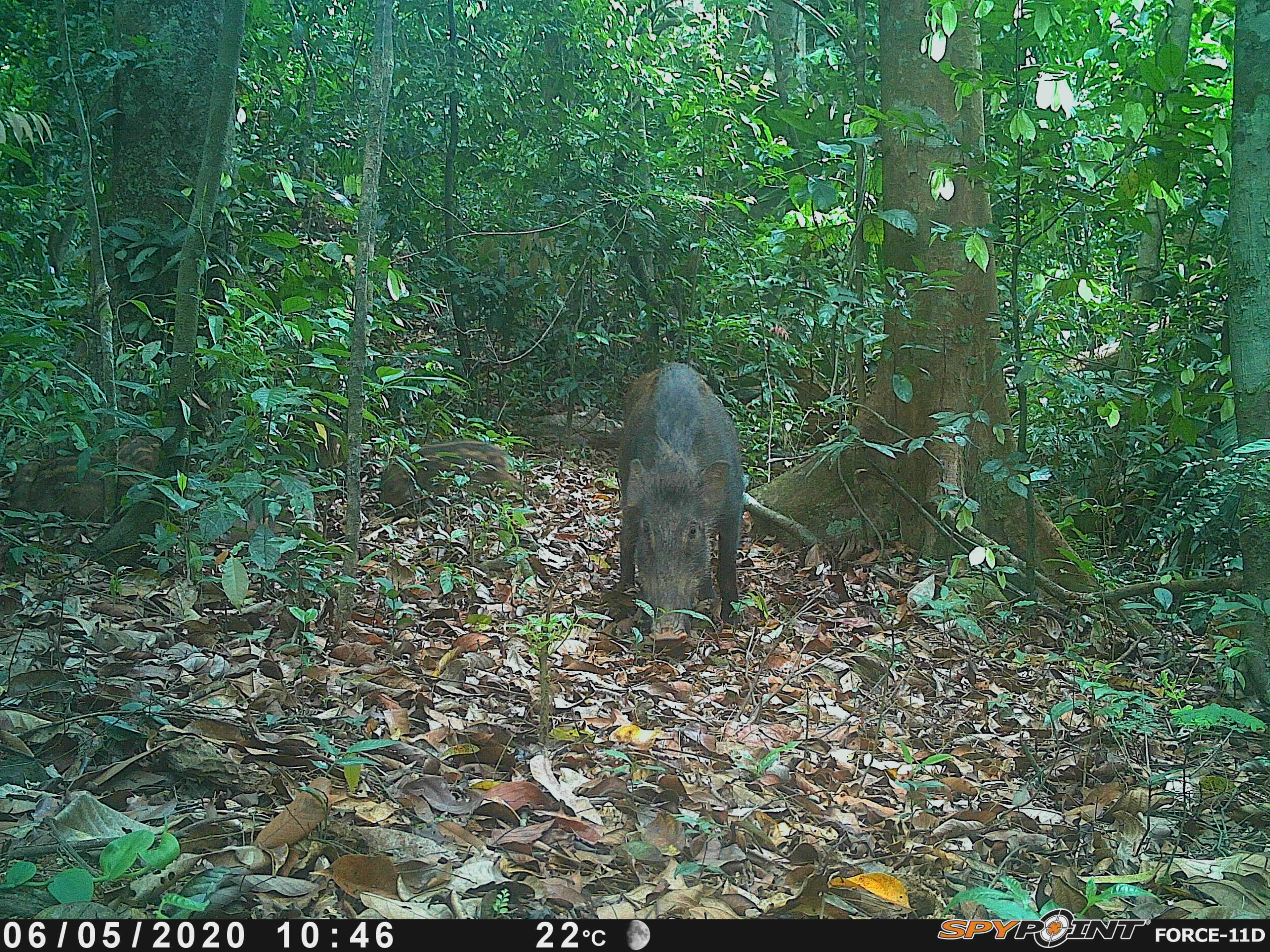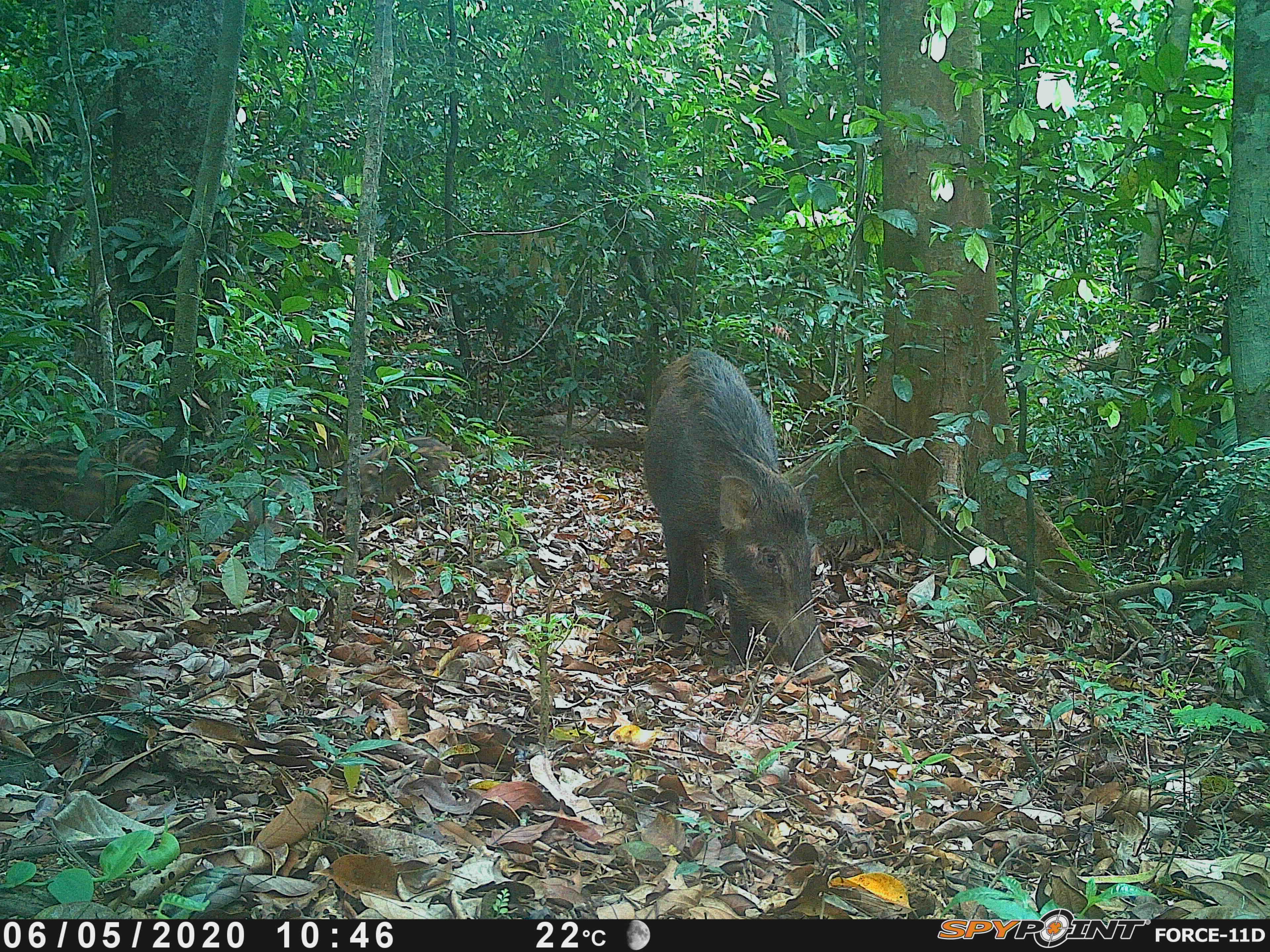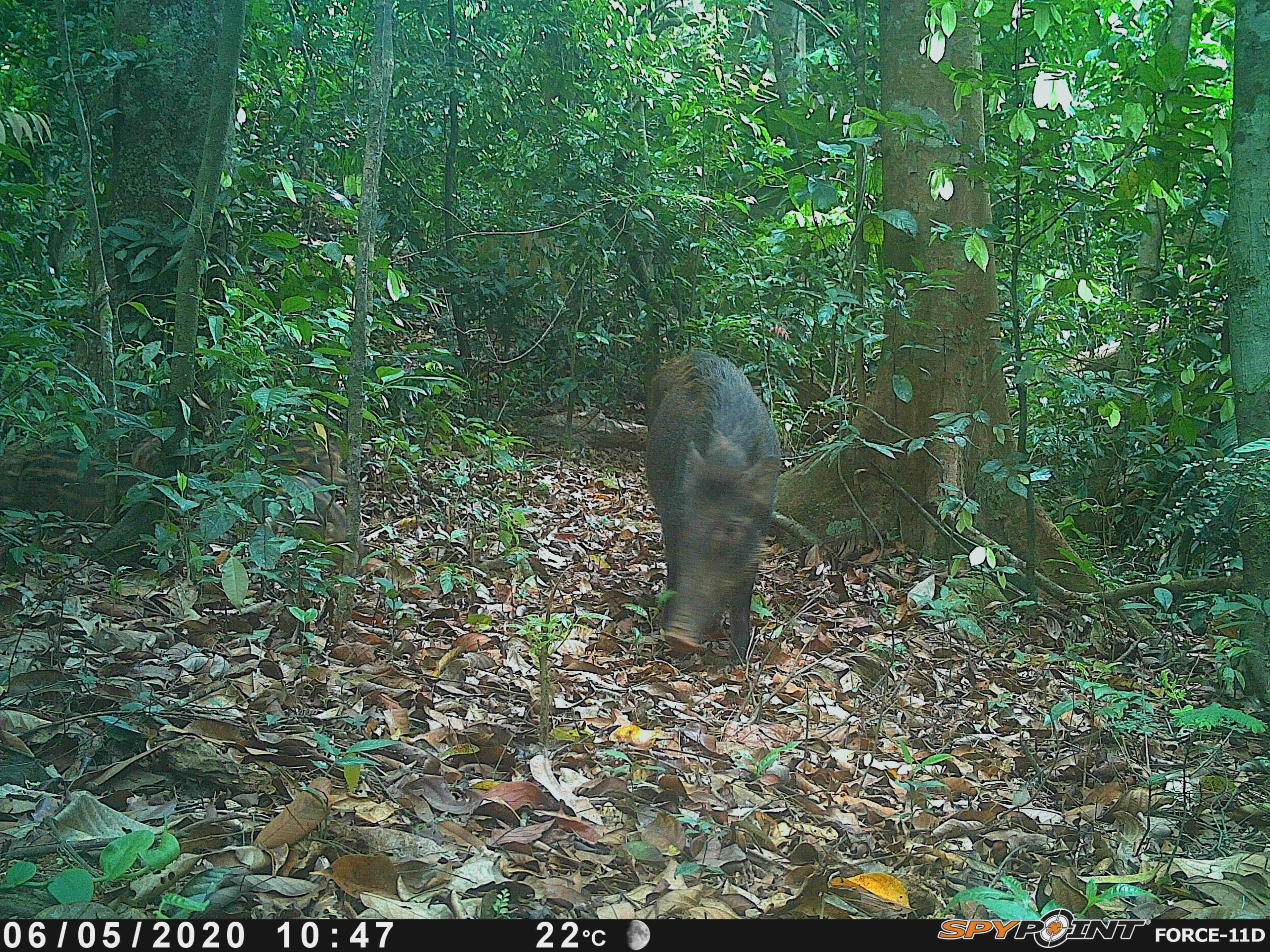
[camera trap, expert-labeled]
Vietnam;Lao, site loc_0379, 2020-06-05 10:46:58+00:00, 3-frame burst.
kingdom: Animalia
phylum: Chordata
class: Mammalia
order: Artiodactyla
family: Suidae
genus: Sus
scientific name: Sus scrofa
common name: eurasian wild pig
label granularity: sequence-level